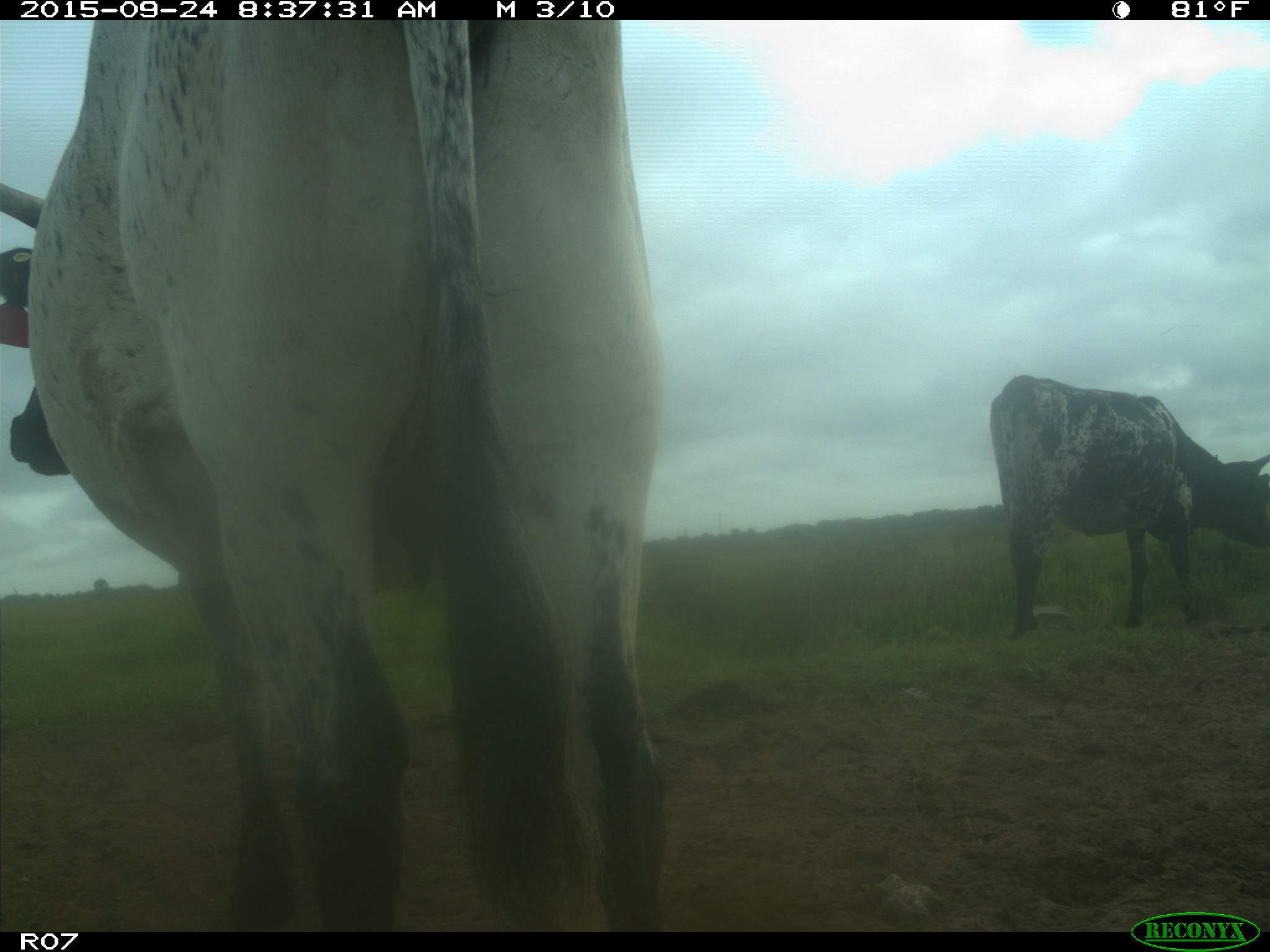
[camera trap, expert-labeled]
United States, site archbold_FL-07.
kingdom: Animalia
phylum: Chordata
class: Mammalia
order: Artiodactyla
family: Bovidae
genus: Bos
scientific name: Bos taurus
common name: domestic cow